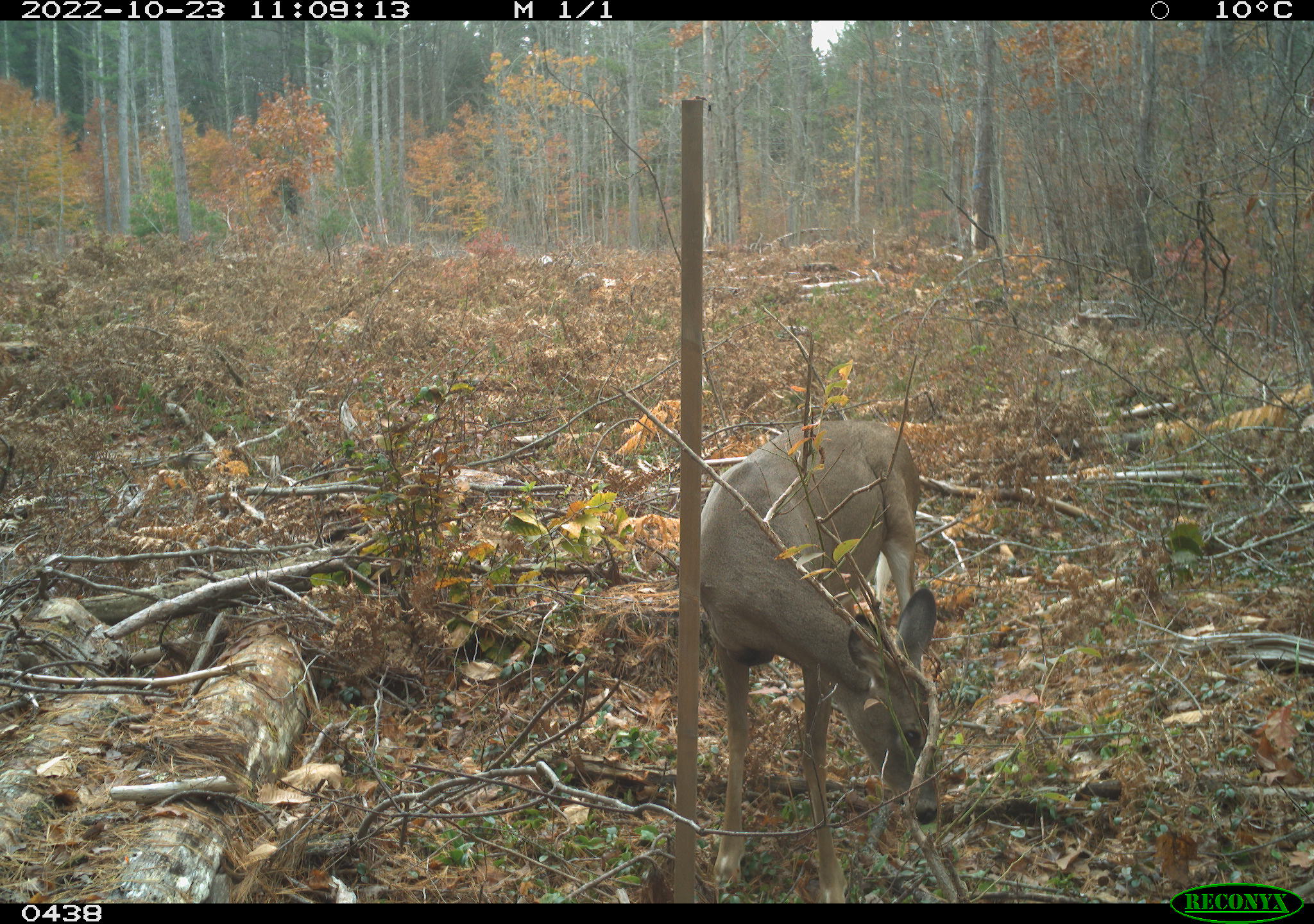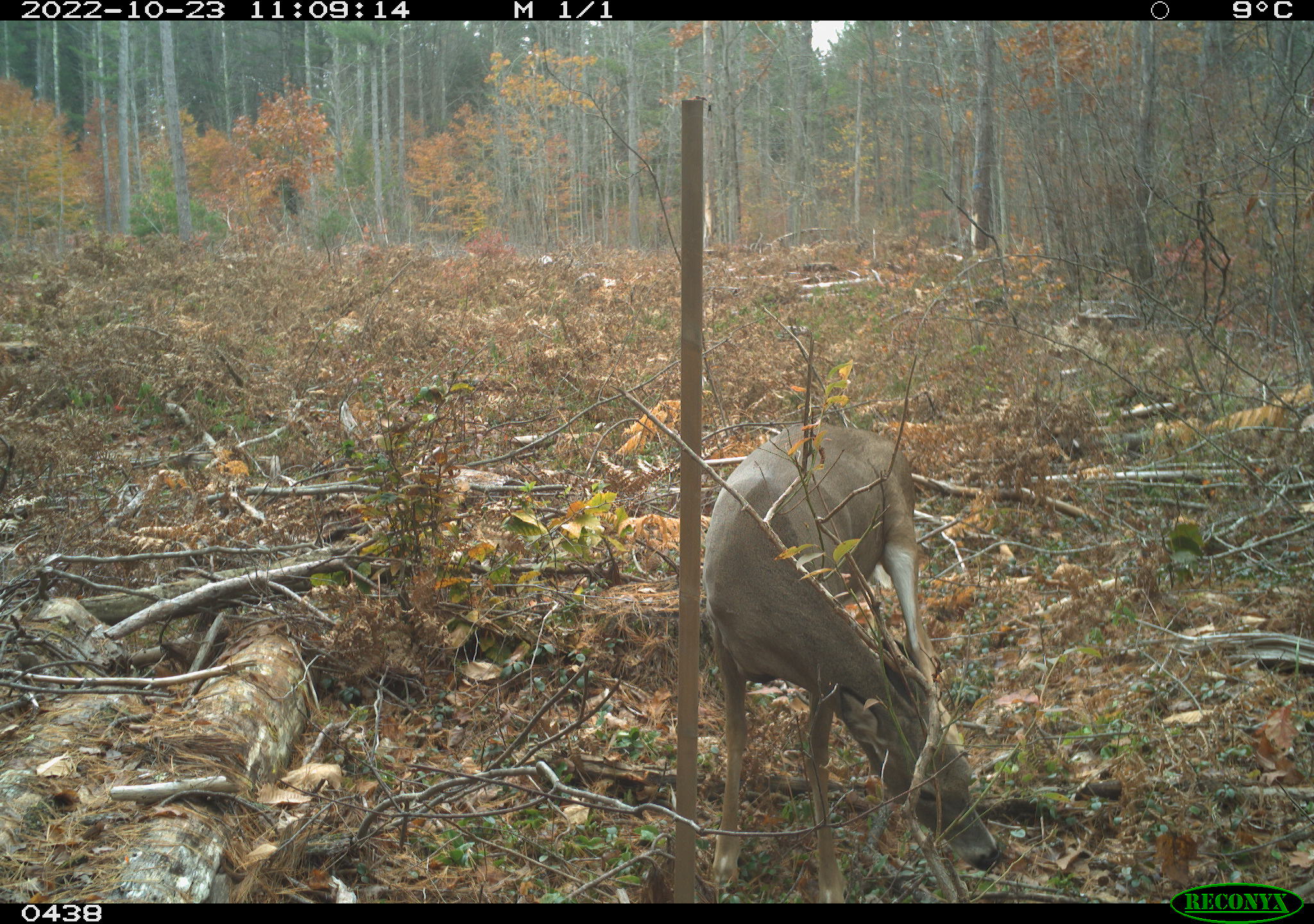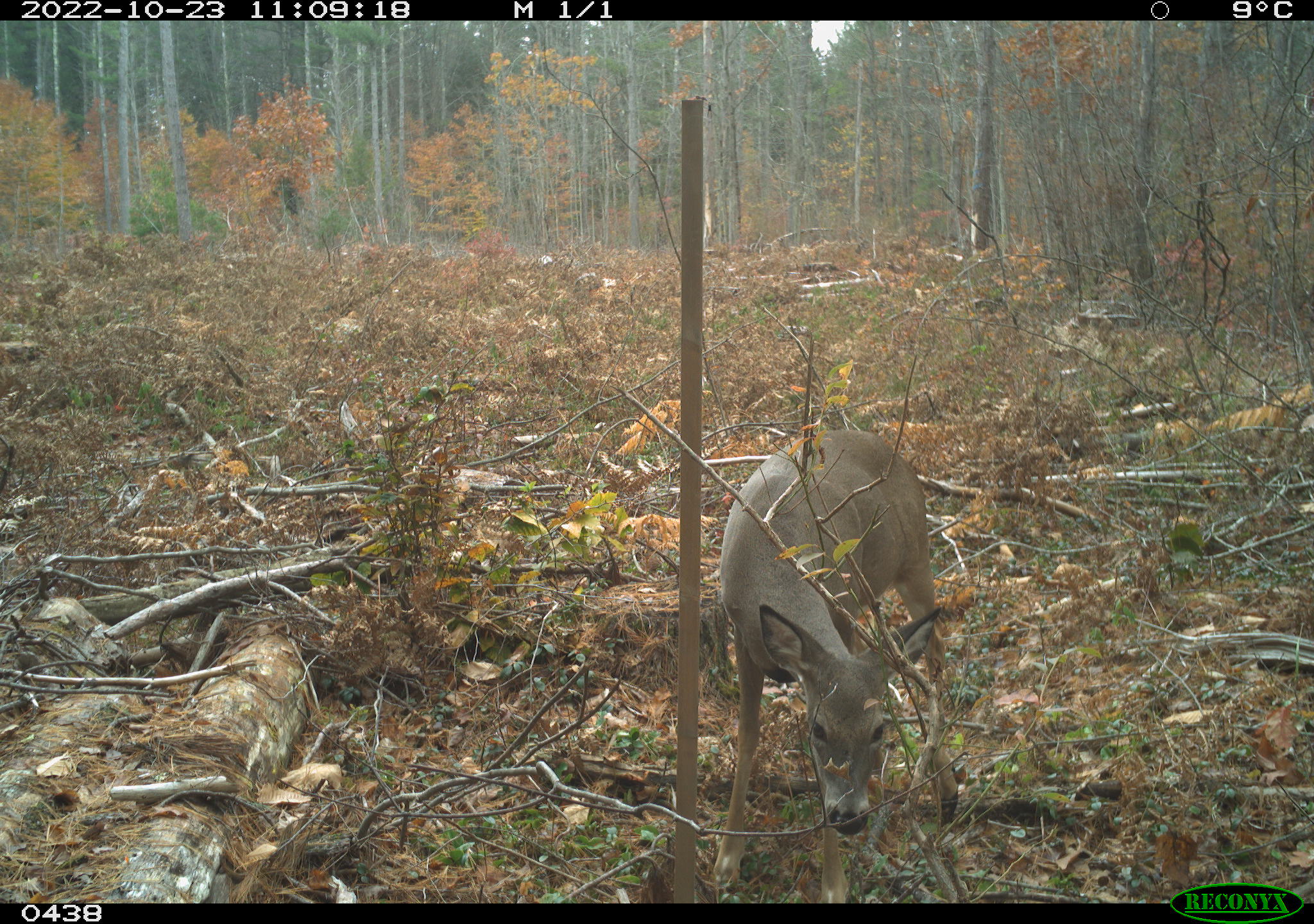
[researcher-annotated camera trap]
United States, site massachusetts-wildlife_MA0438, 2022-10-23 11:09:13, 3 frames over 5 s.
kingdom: Animalia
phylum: Chordata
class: Mammalia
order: Artiodactyla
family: Cervidae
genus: Odocoileus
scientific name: Odocoileus virginianus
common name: white-tailed deer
White-tailed deer (Odocoileus virginianus).